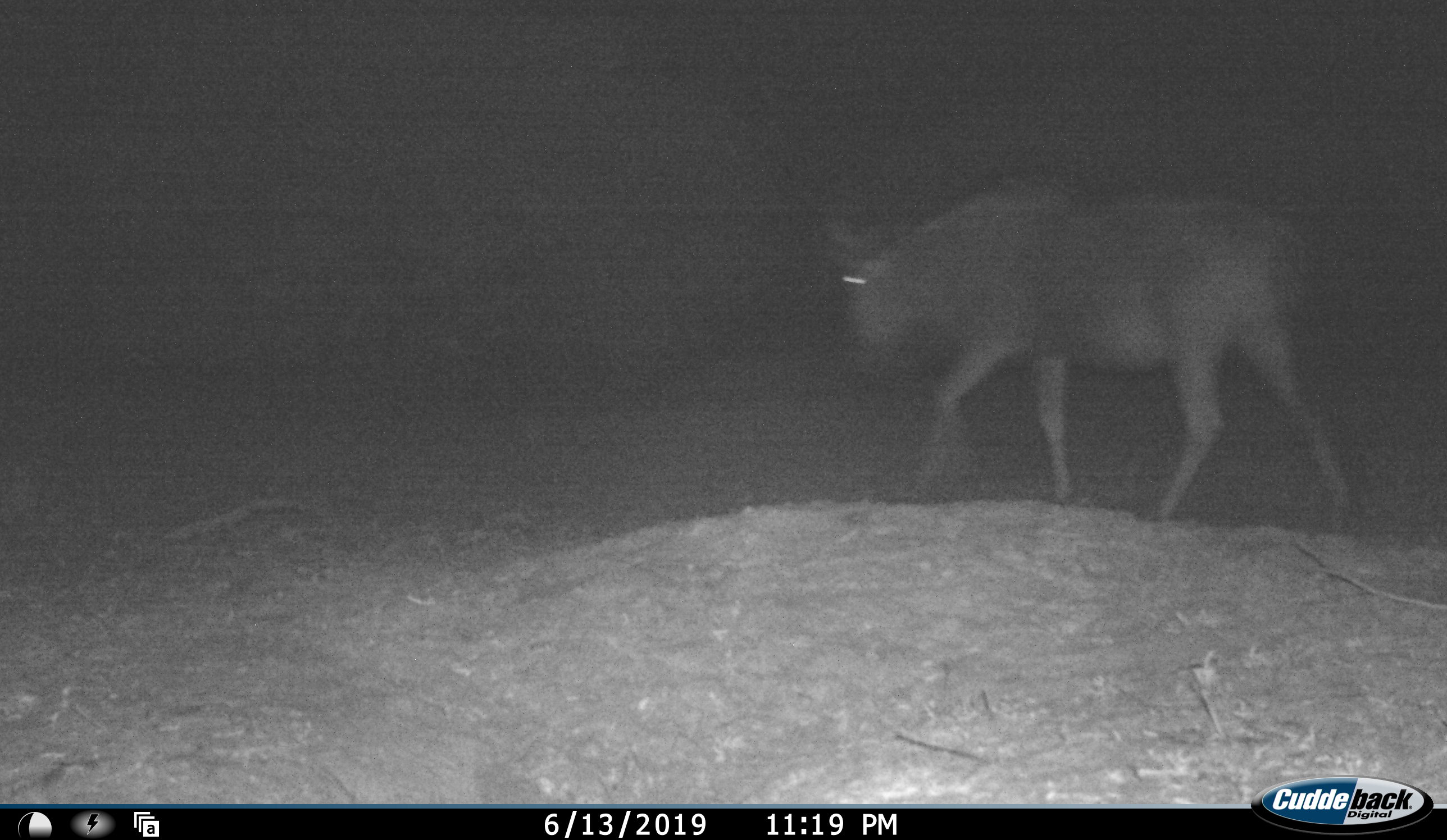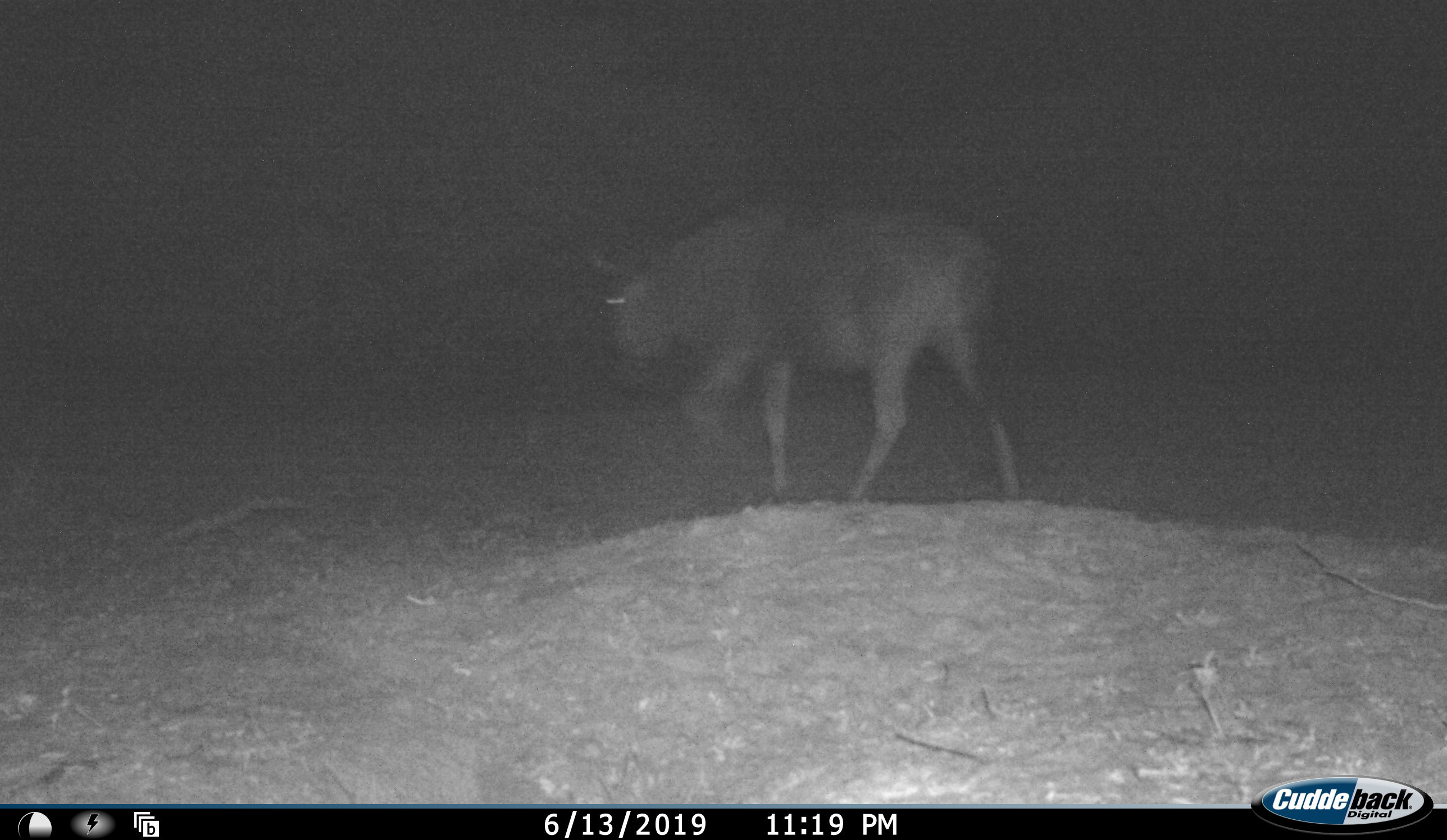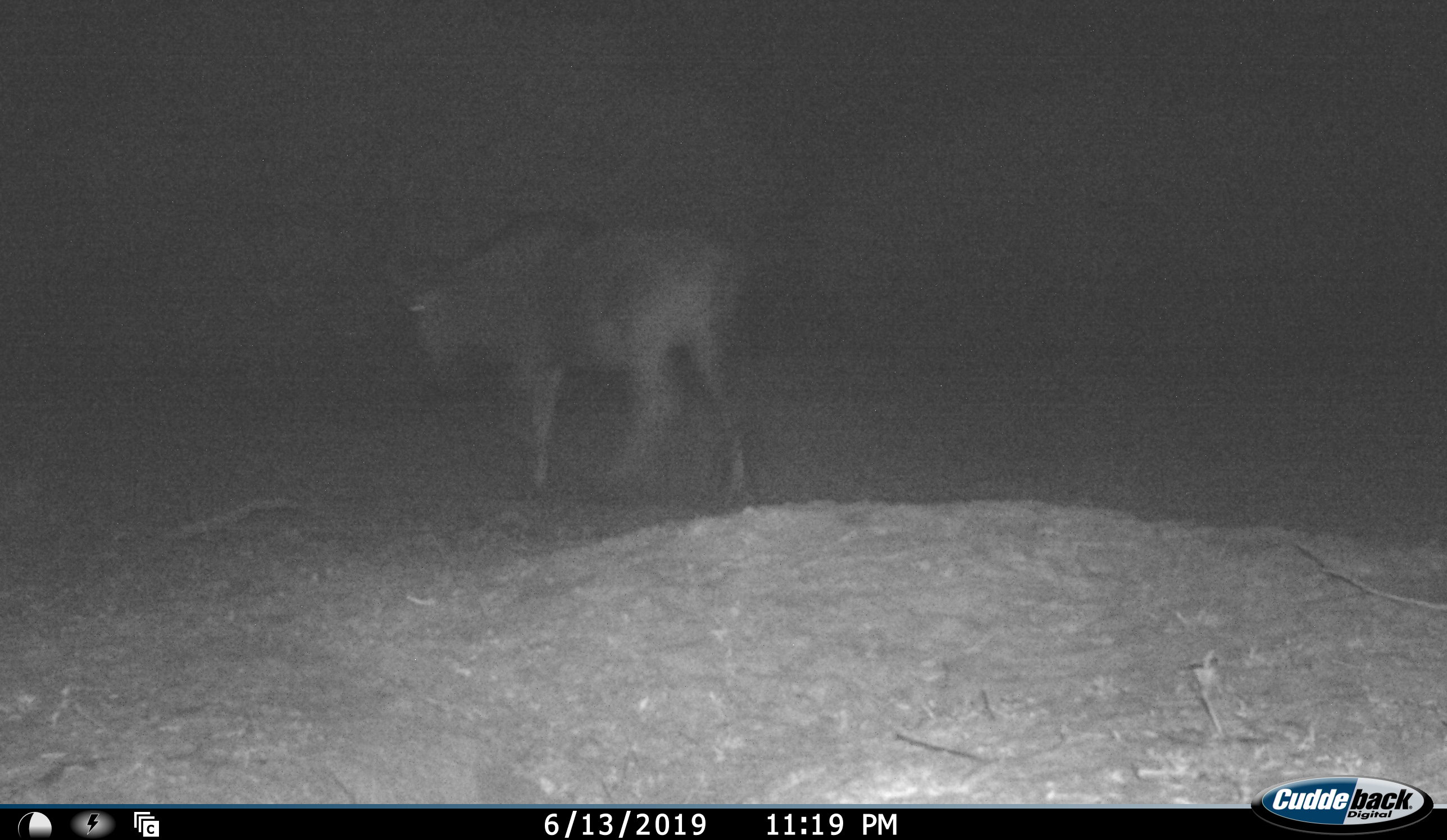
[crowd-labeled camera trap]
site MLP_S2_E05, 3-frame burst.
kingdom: Animalia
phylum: Chordata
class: Mammalia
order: Artiodactyla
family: Bovidae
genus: Connochaetes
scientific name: Connochaetes taurinus taurinus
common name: blue wildebeest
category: wildebeestblue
Wildebeestblue (blue wildebeest) (Connochaetes taurinus taurinus), count 1. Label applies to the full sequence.